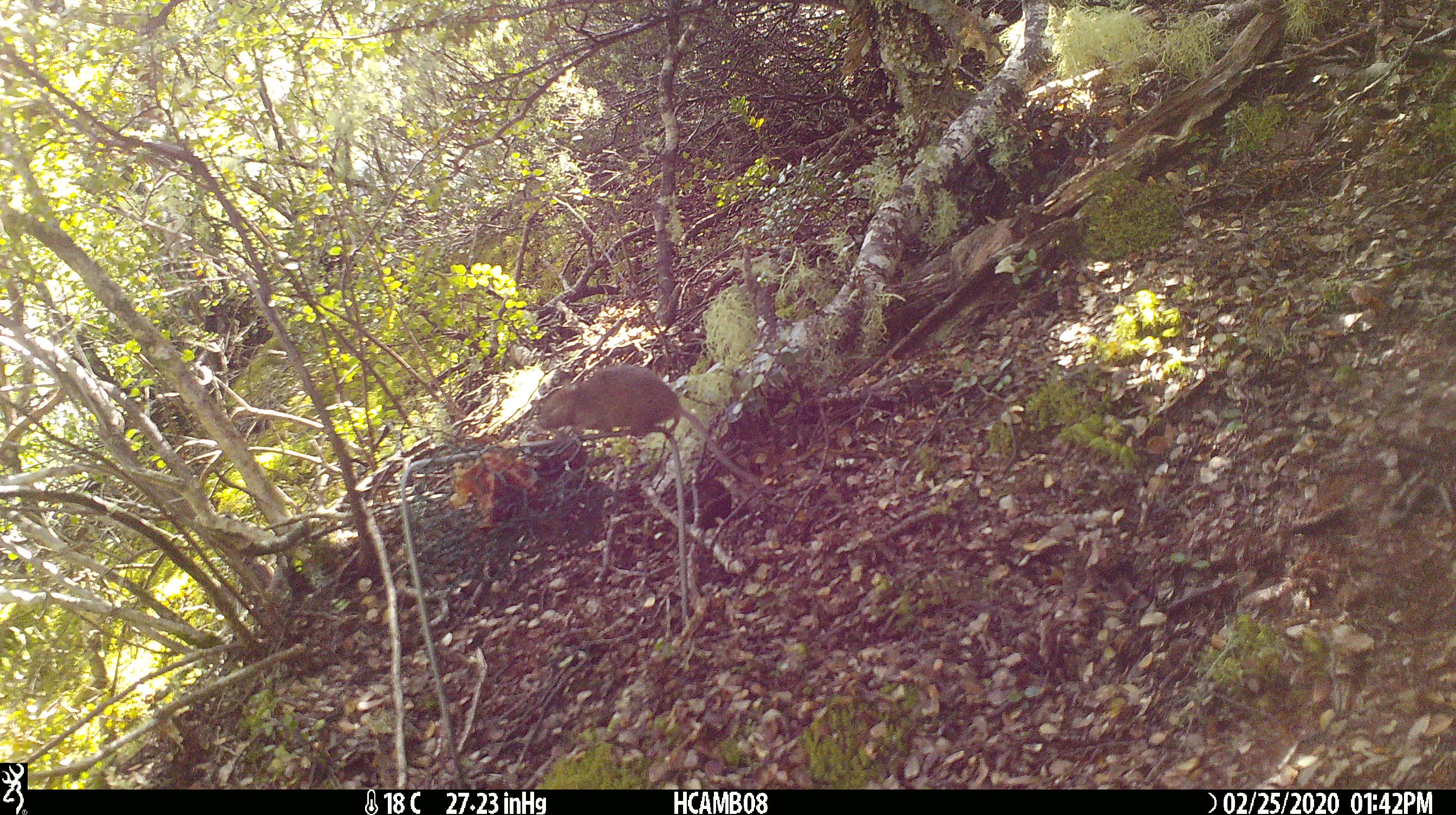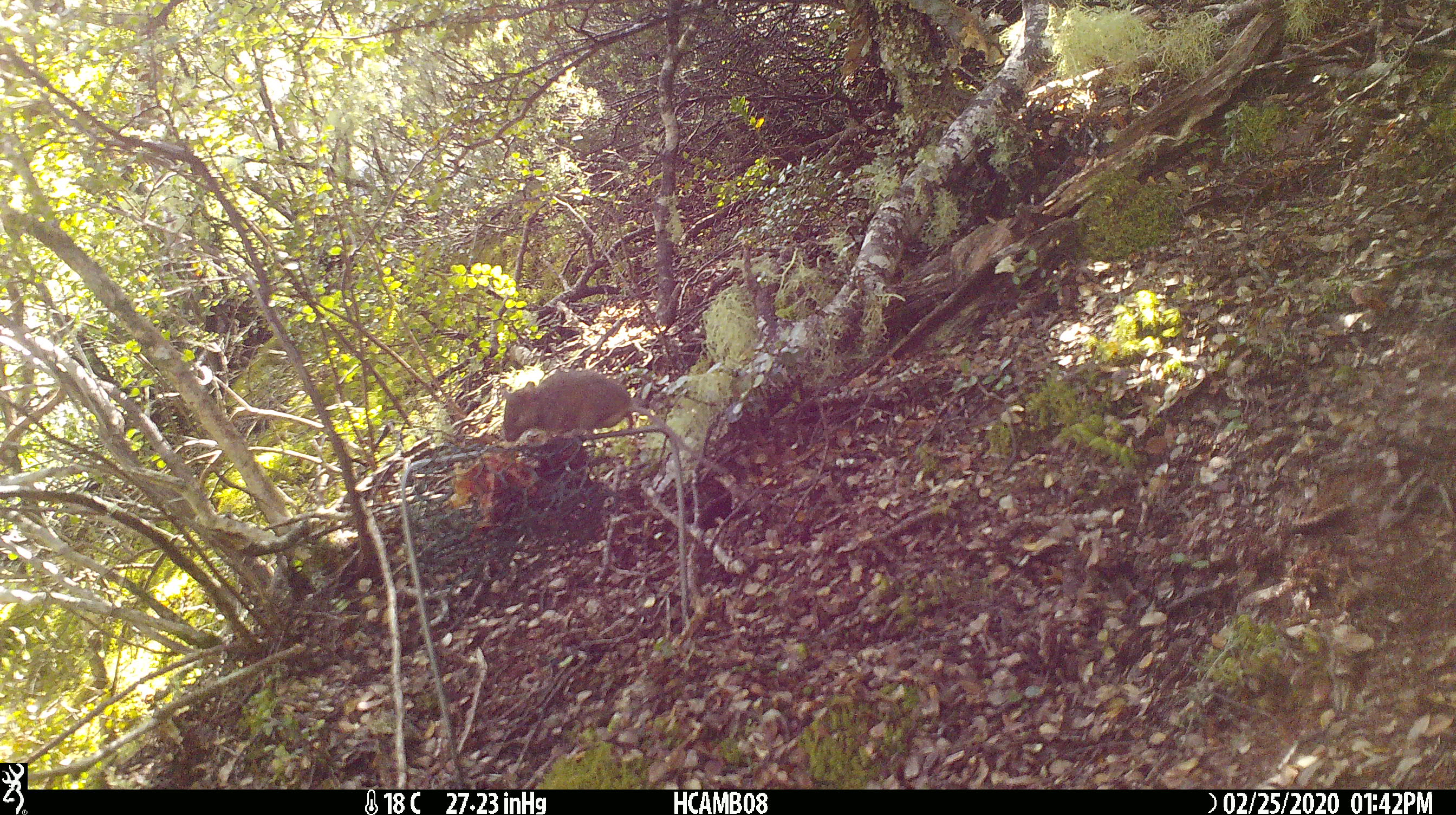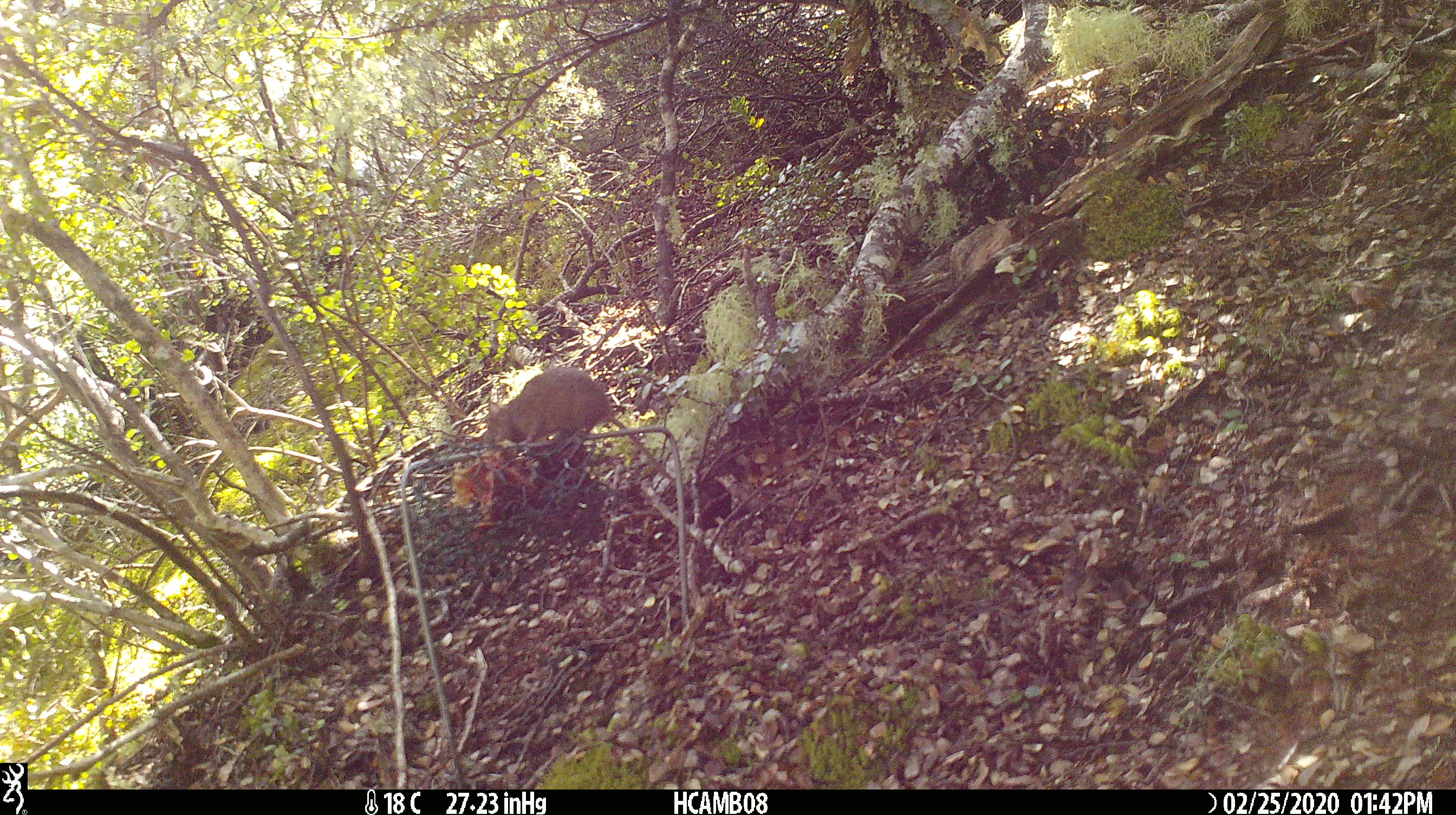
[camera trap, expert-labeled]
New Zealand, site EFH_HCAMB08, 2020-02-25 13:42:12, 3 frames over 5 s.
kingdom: Animalia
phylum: Chordata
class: Mammalia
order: Rodentia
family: Muridae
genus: Mus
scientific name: Mus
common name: mouse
Mouse (Mus).